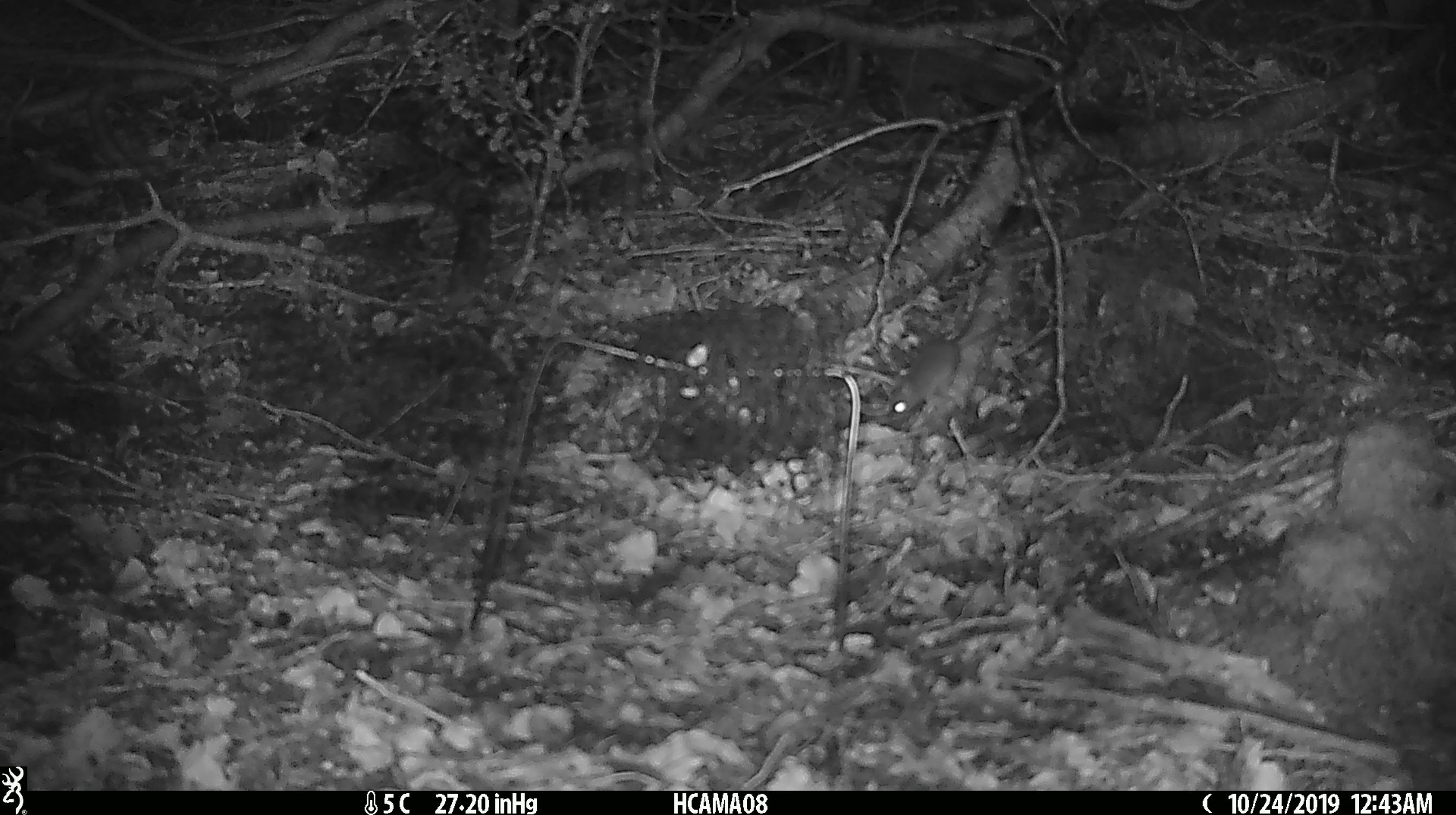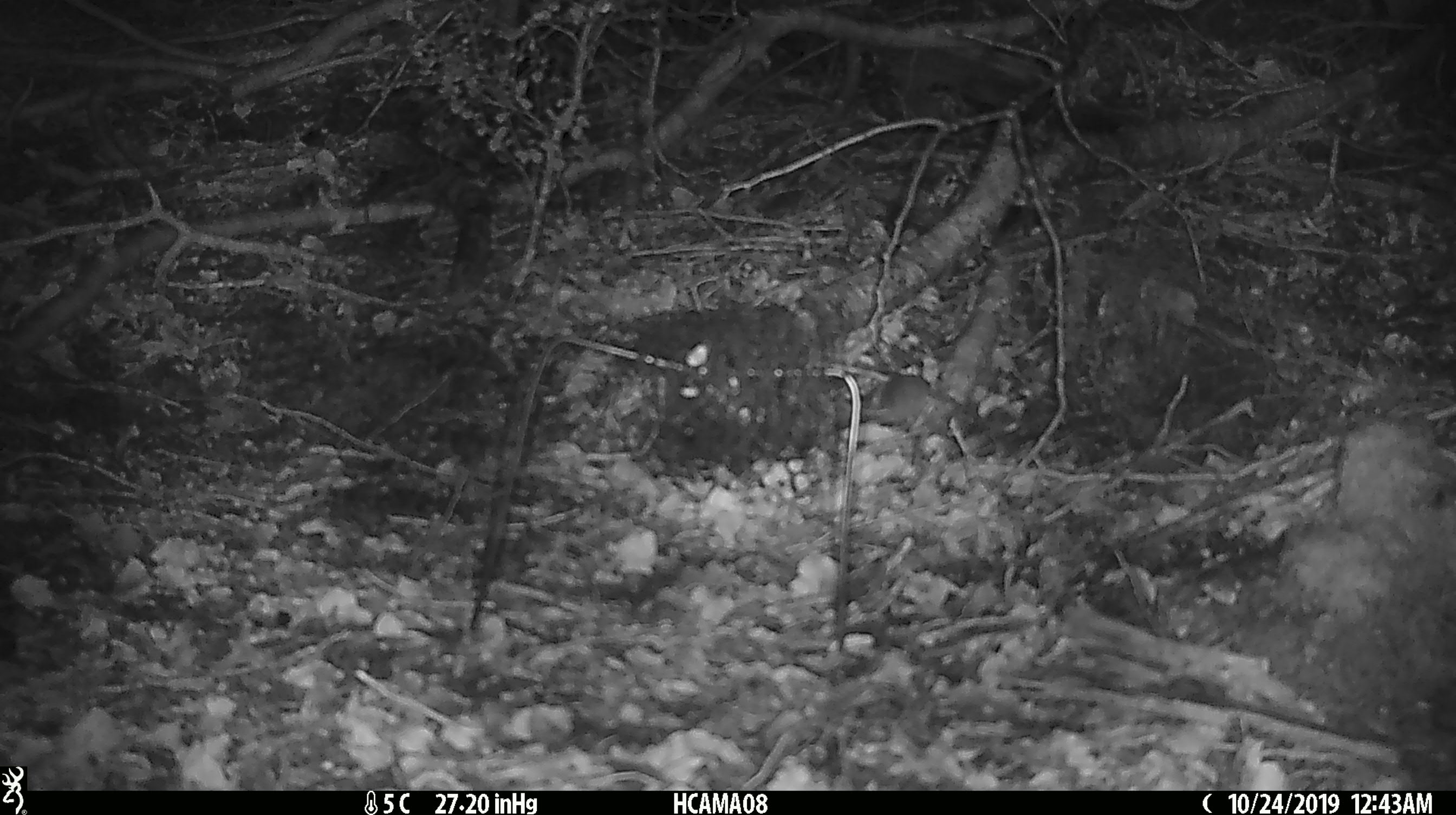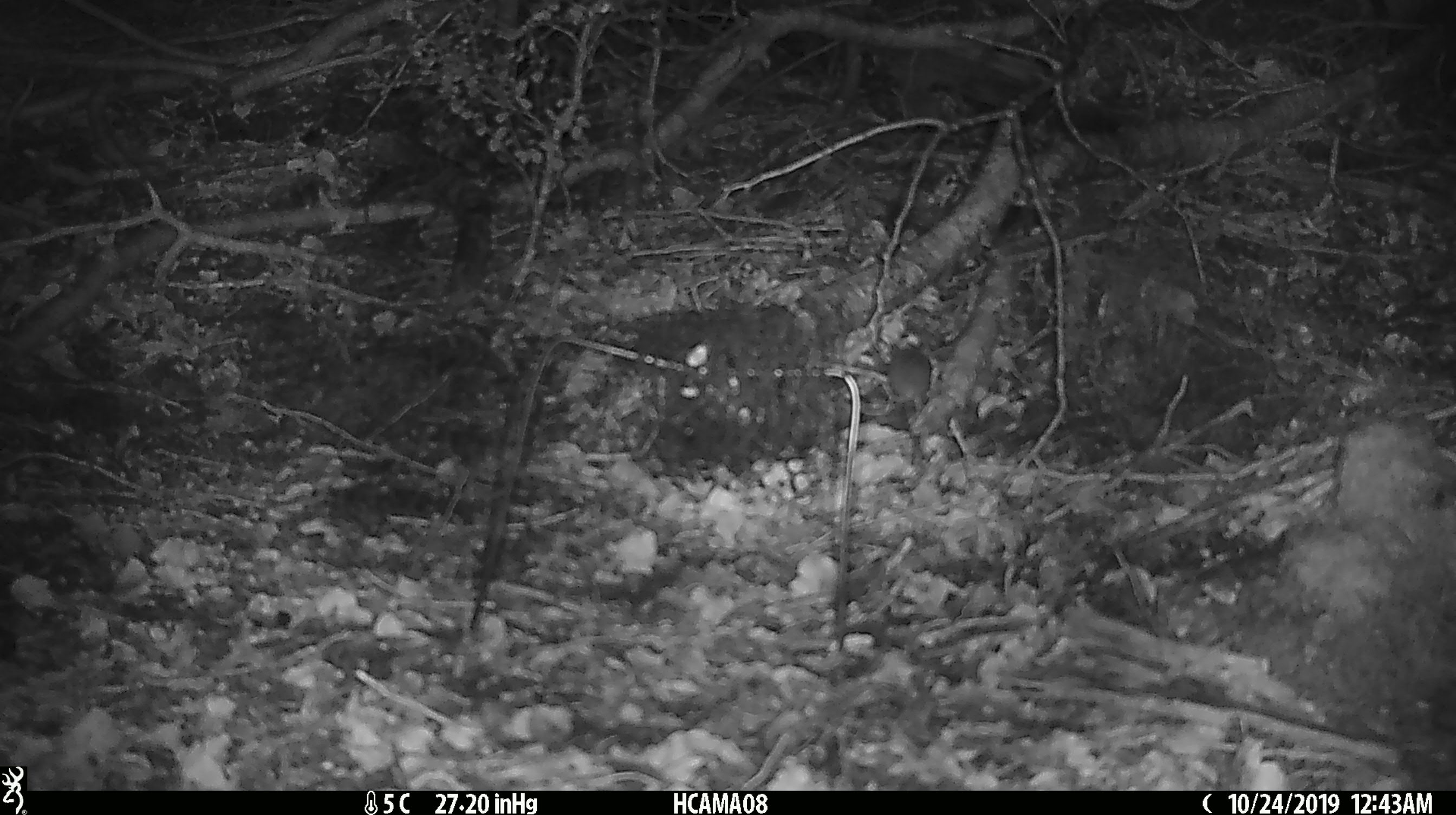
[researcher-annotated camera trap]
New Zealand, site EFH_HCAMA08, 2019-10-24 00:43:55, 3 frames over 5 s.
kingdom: Animalia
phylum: Chordata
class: Mammalia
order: Rodentia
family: Muridae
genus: Mus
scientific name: Mus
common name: mouse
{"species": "mouse (Mus)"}